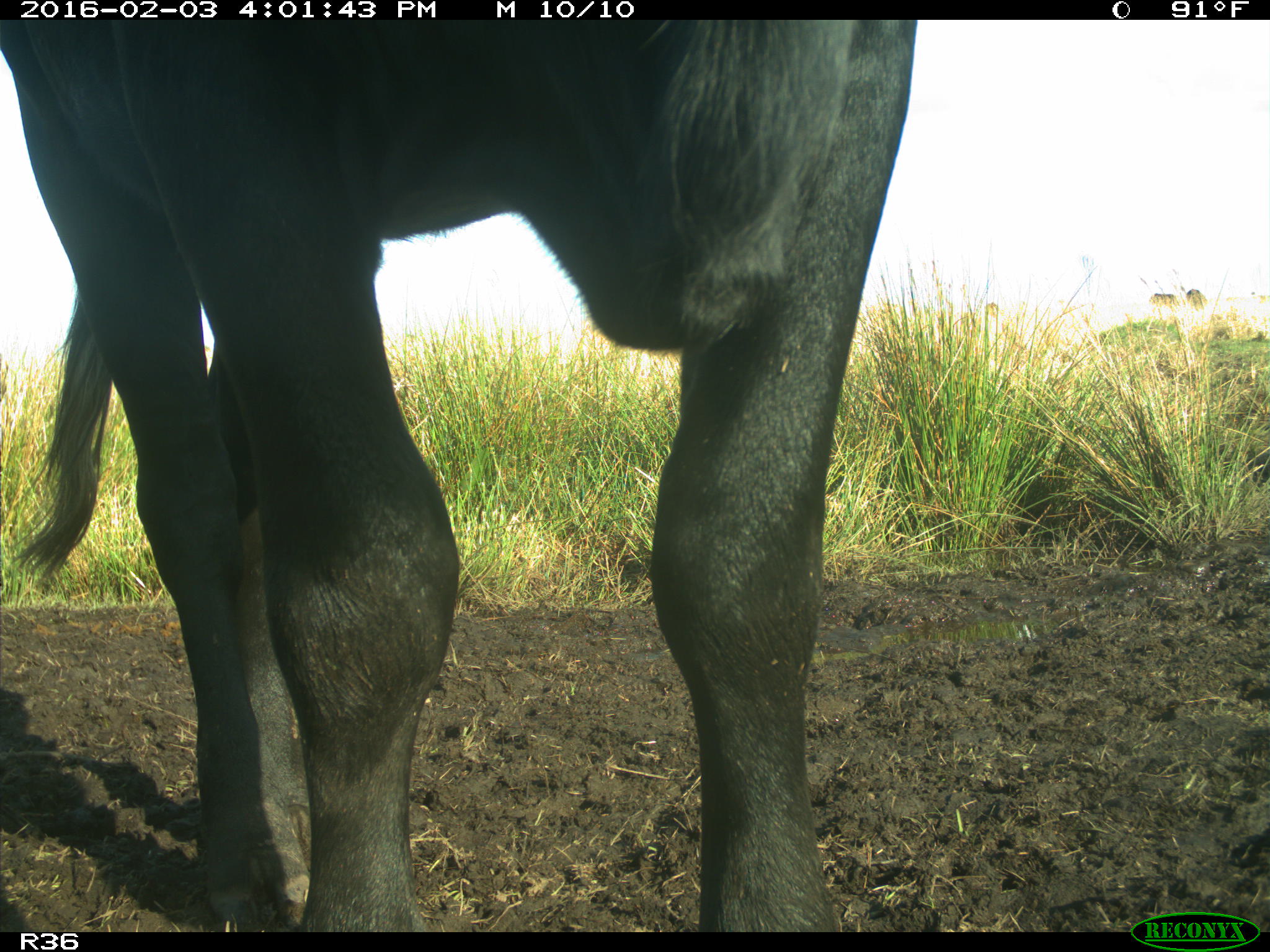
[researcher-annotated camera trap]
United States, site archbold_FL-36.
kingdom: Animalia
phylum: Chordata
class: Mammalia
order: Artiodactyla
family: Bovidae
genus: Bos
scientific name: Bos taurus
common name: domestic cow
Bos taurus (domestic cow).